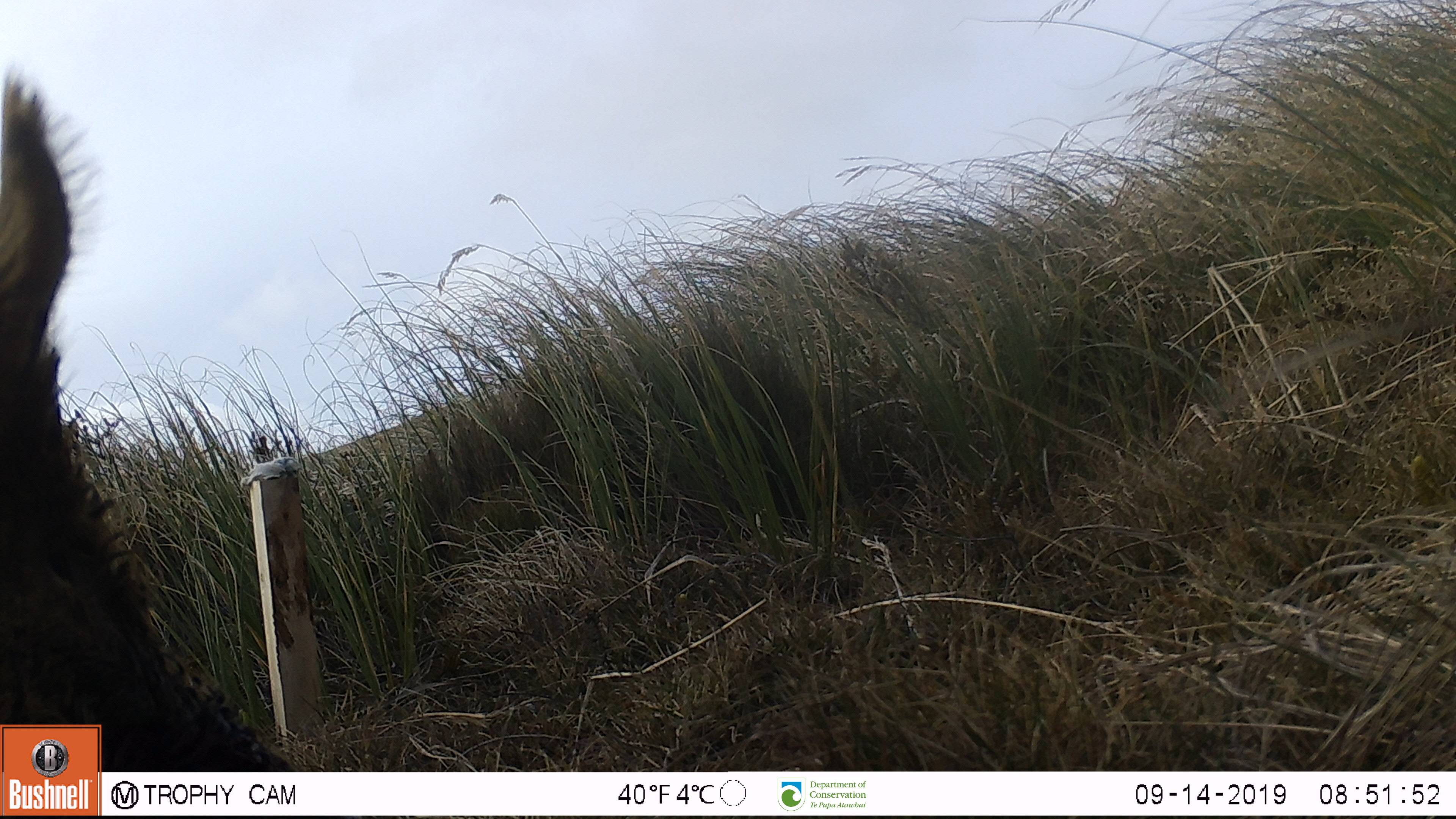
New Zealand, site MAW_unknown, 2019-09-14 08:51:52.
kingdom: Animalia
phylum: Chordata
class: Mammalia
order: Artiodactyla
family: Suidae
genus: Sus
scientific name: Sus scrofa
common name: pig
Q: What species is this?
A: Pig (Sus scrofa).